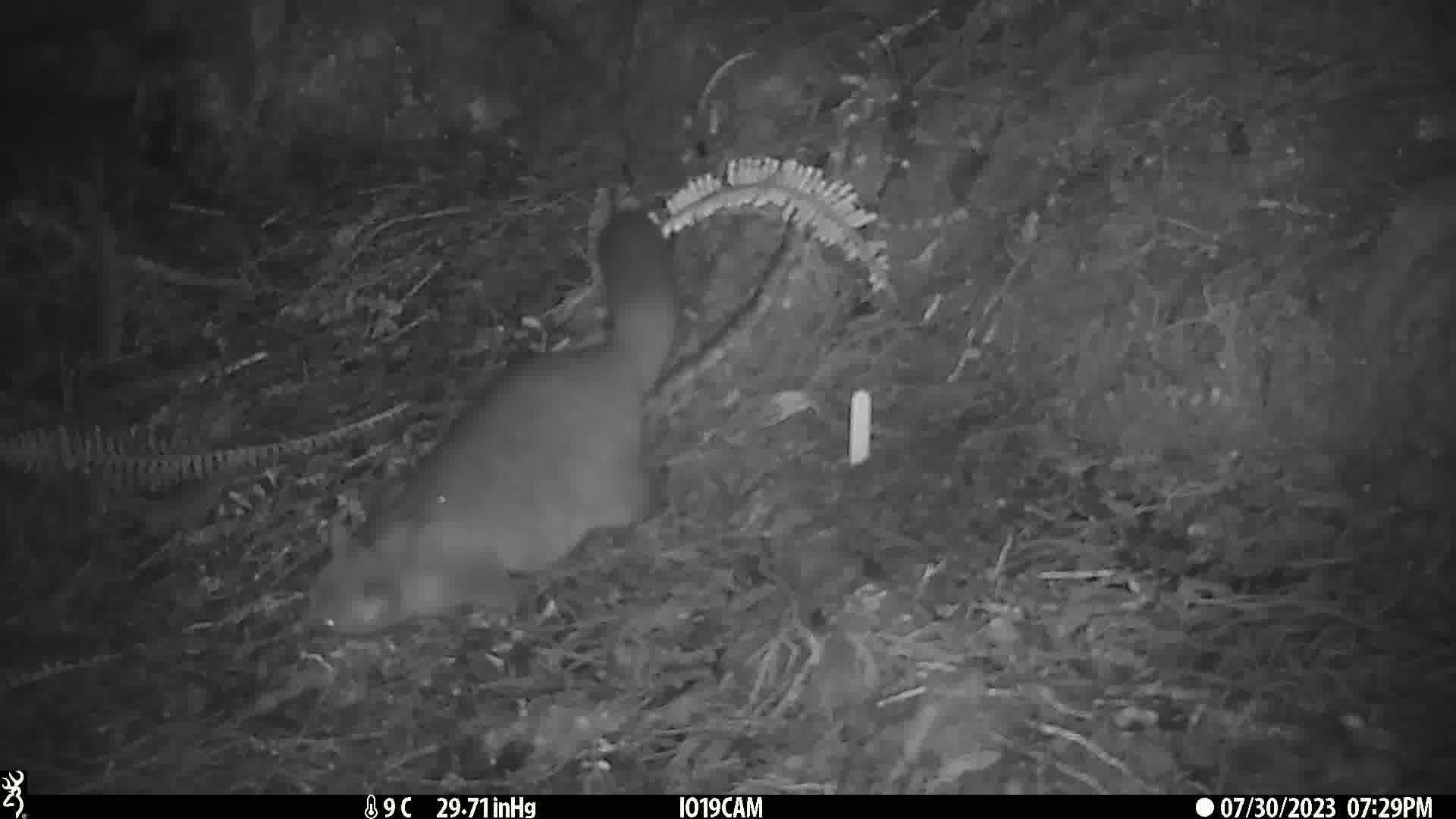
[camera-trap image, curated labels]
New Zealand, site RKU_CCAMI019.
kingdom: Animalia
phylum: Chordata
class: Mammalia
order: Diprotodontia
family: Phalangeridae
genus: Trichosurus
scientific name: Trichosurus vulpecula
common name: common brushtail possum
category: possum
Possum (common brushtail possum) (Trichosurus vulpecula).